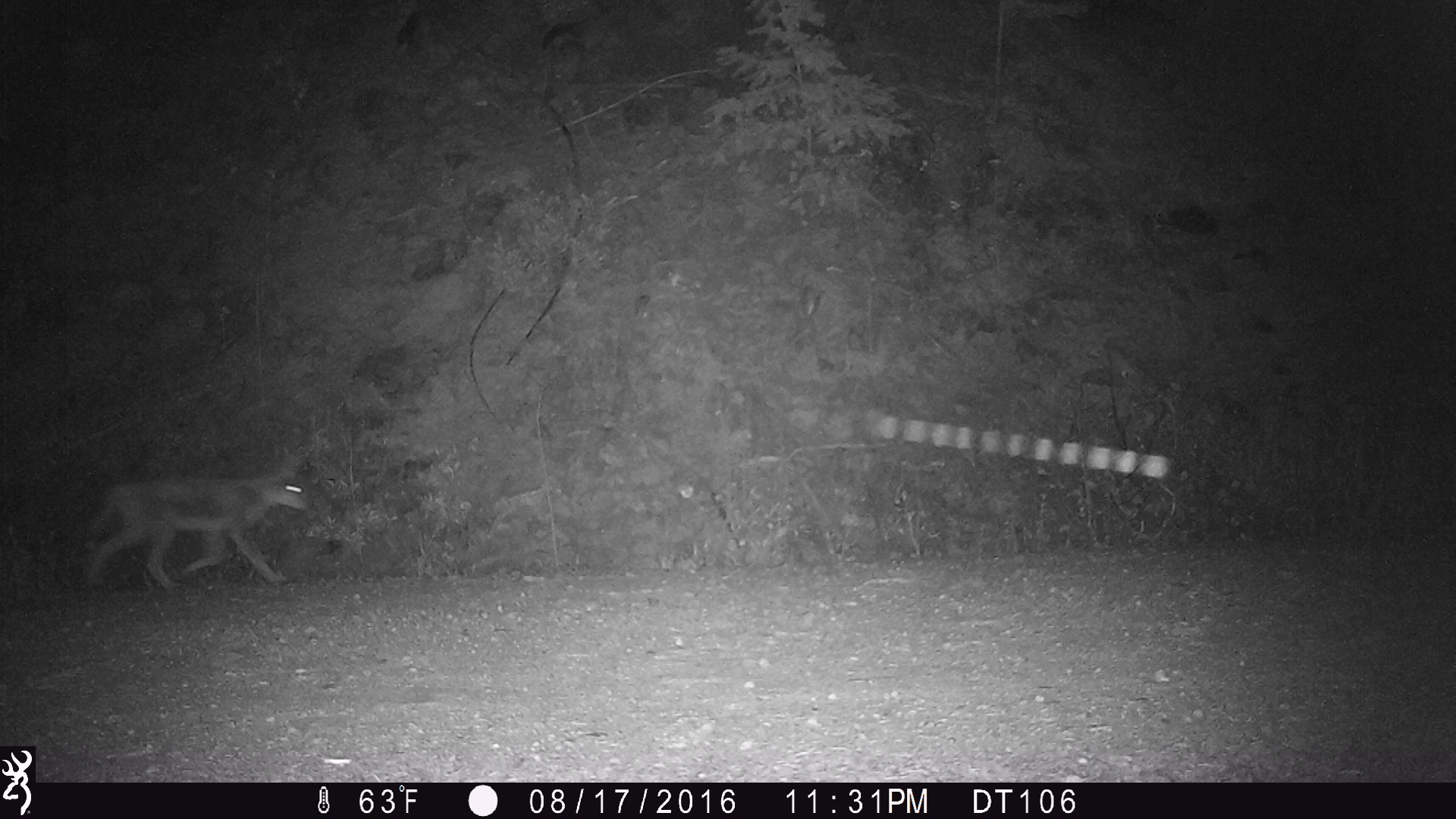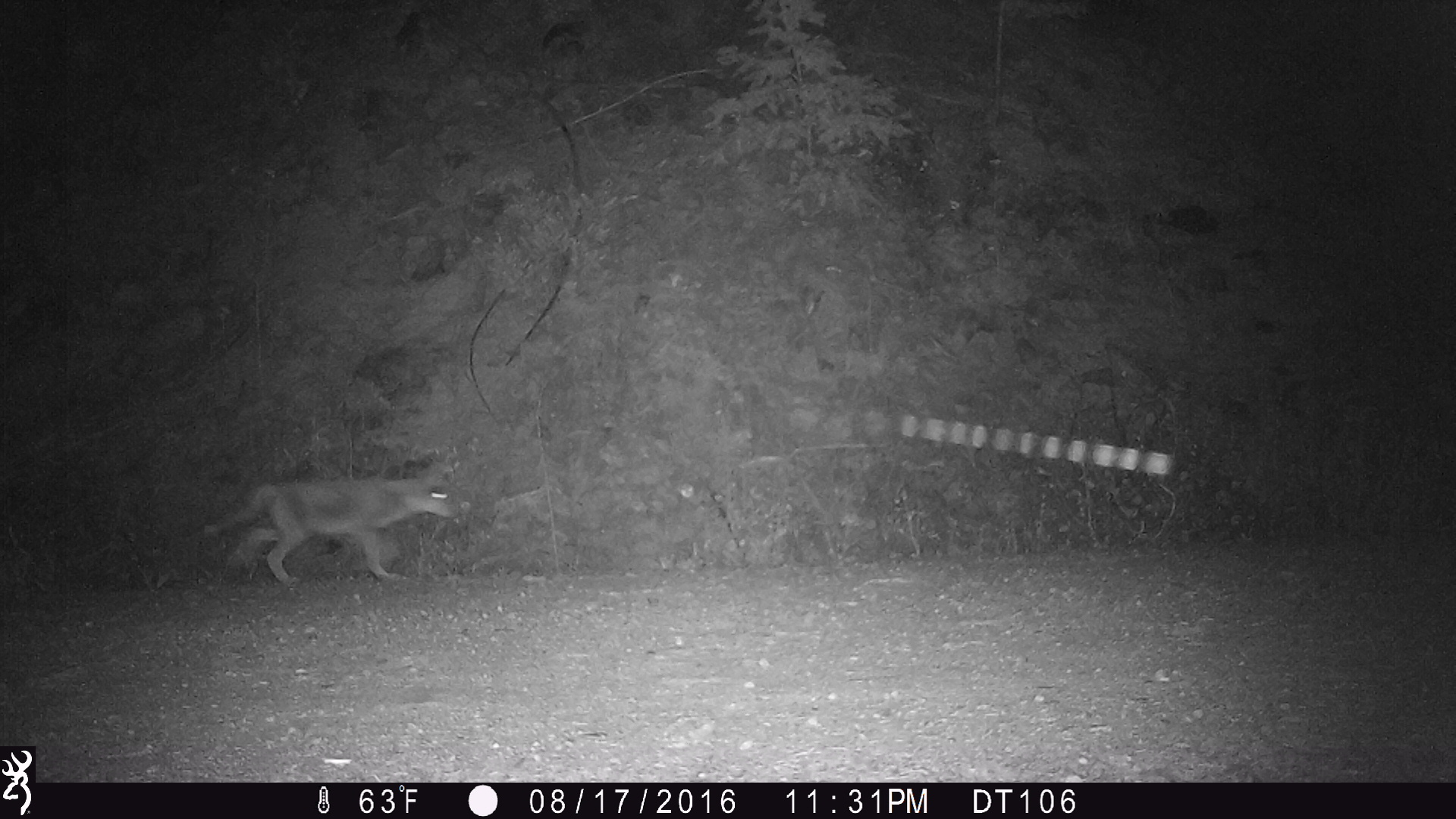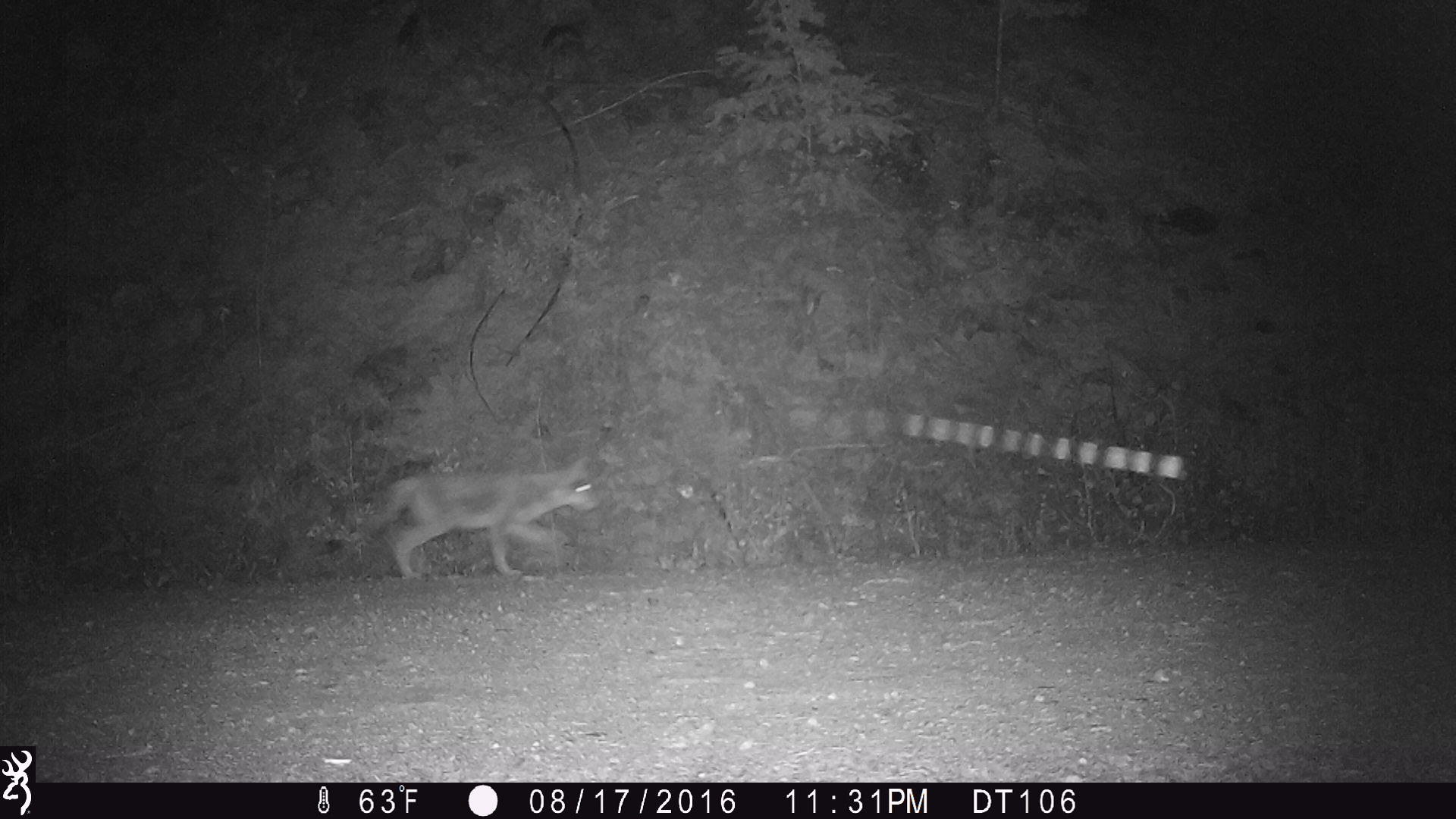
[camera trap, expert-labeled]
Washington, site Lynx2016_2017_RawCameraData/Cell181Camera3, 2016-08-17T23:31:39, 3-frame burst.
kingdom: Animalia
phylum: Chordata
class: Mammalia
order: Carnivora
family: Canidae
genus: Canis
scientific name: Canis latrans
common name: coyote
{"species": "Canis latrans (coyote)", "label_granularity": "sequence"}